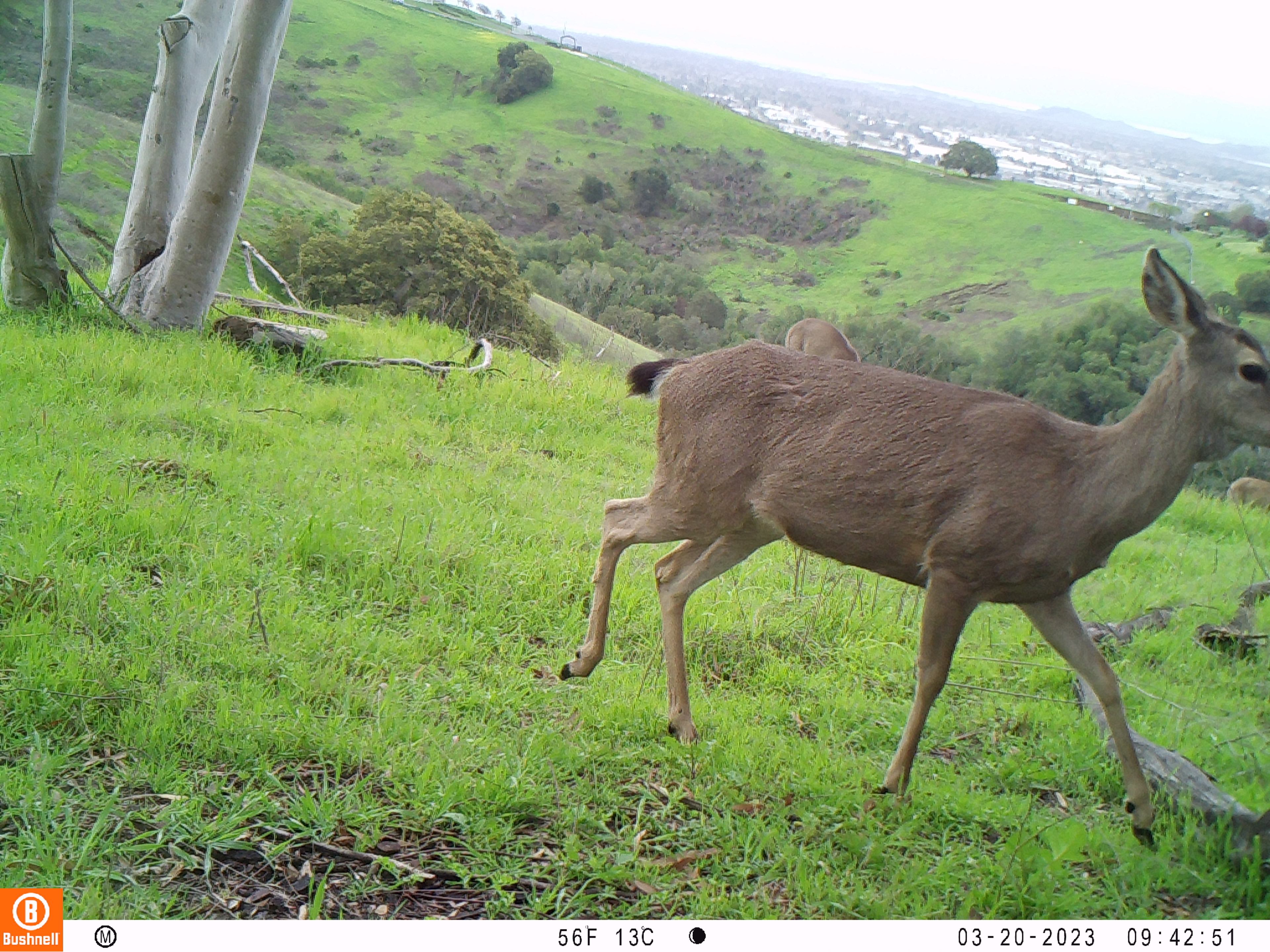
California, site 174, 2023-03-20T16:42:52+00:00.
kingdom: Animalia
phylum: Chordata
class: Mammalia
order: Artiodactyla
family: Cervidae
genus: Odocoileus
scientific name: Odocoileus hemionus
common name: mule deer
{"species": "mule deer (Odocoileus hemionus)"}